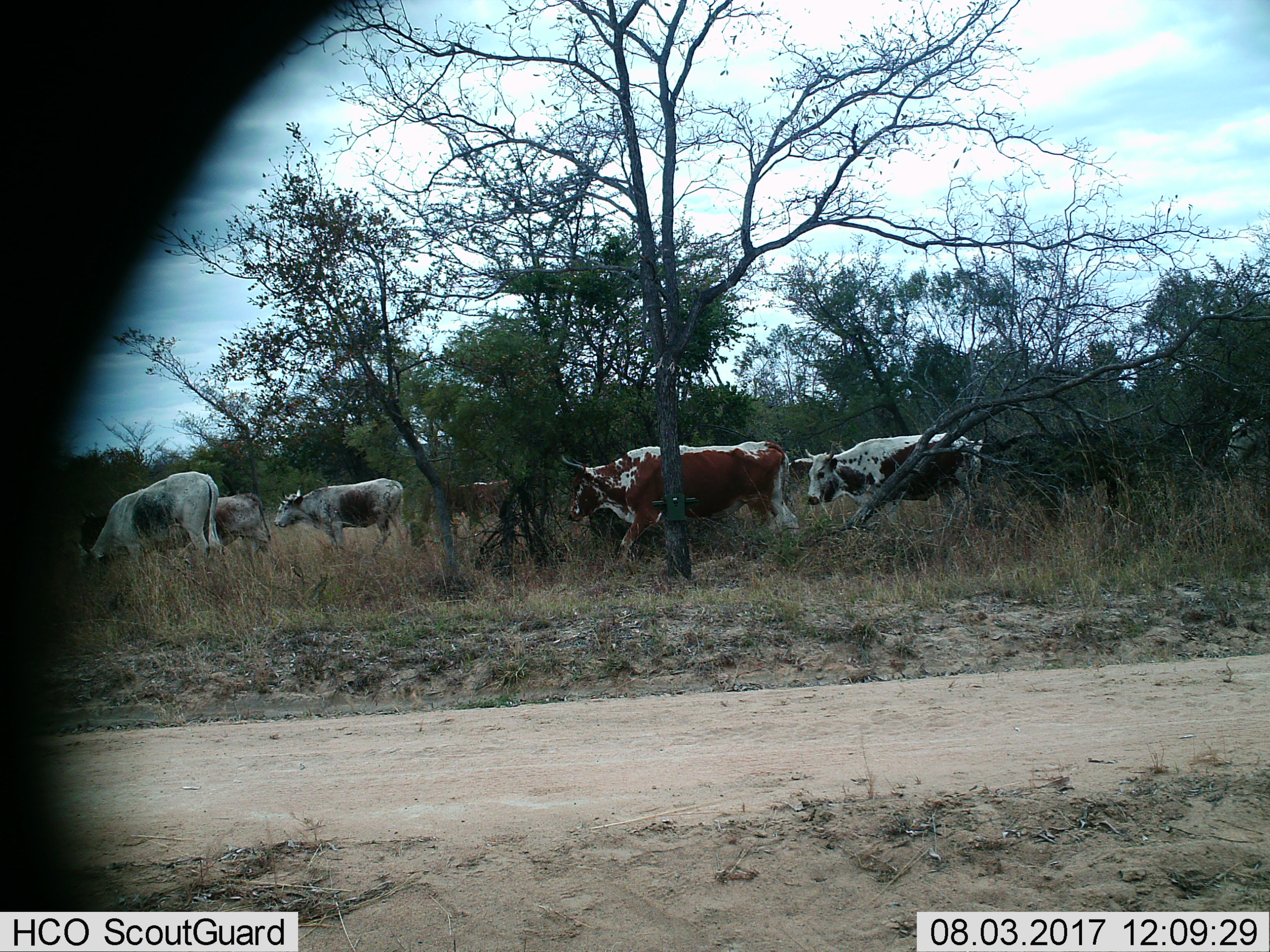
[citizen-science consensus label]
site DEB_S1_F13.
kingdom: Animalia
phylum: Chordata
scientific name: Vertebrata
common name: domestic animal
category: domesticanimal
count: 8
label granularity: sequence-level